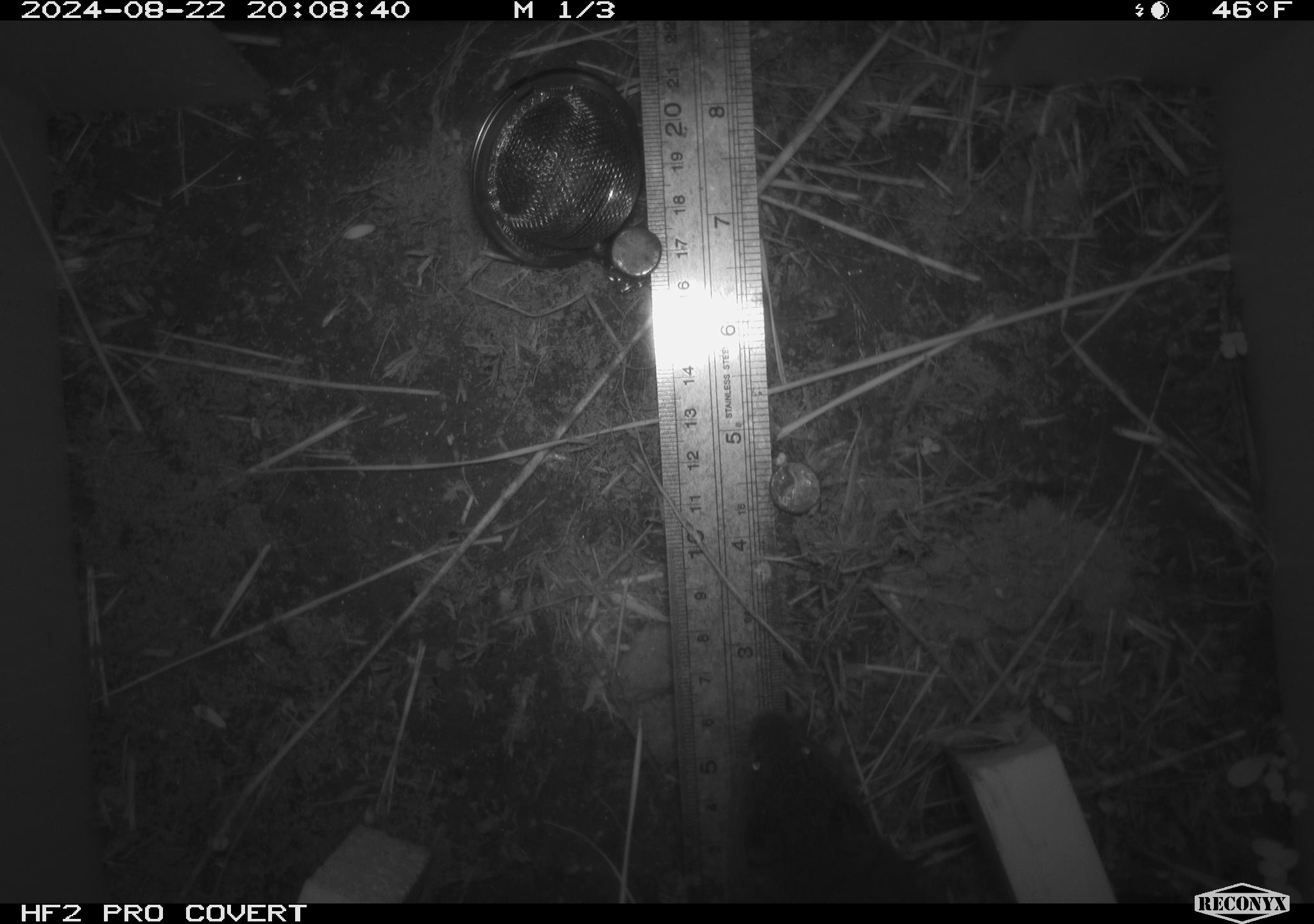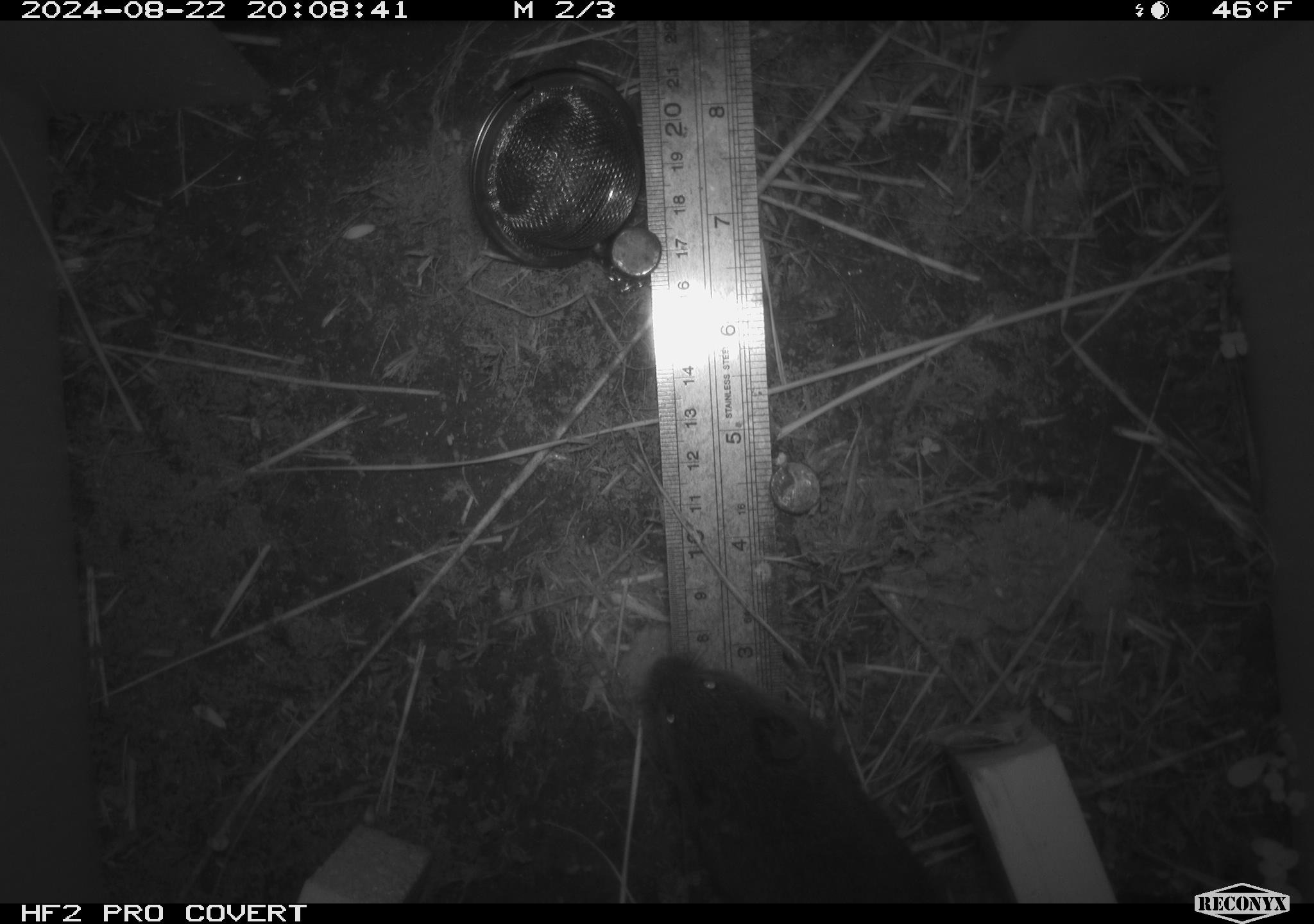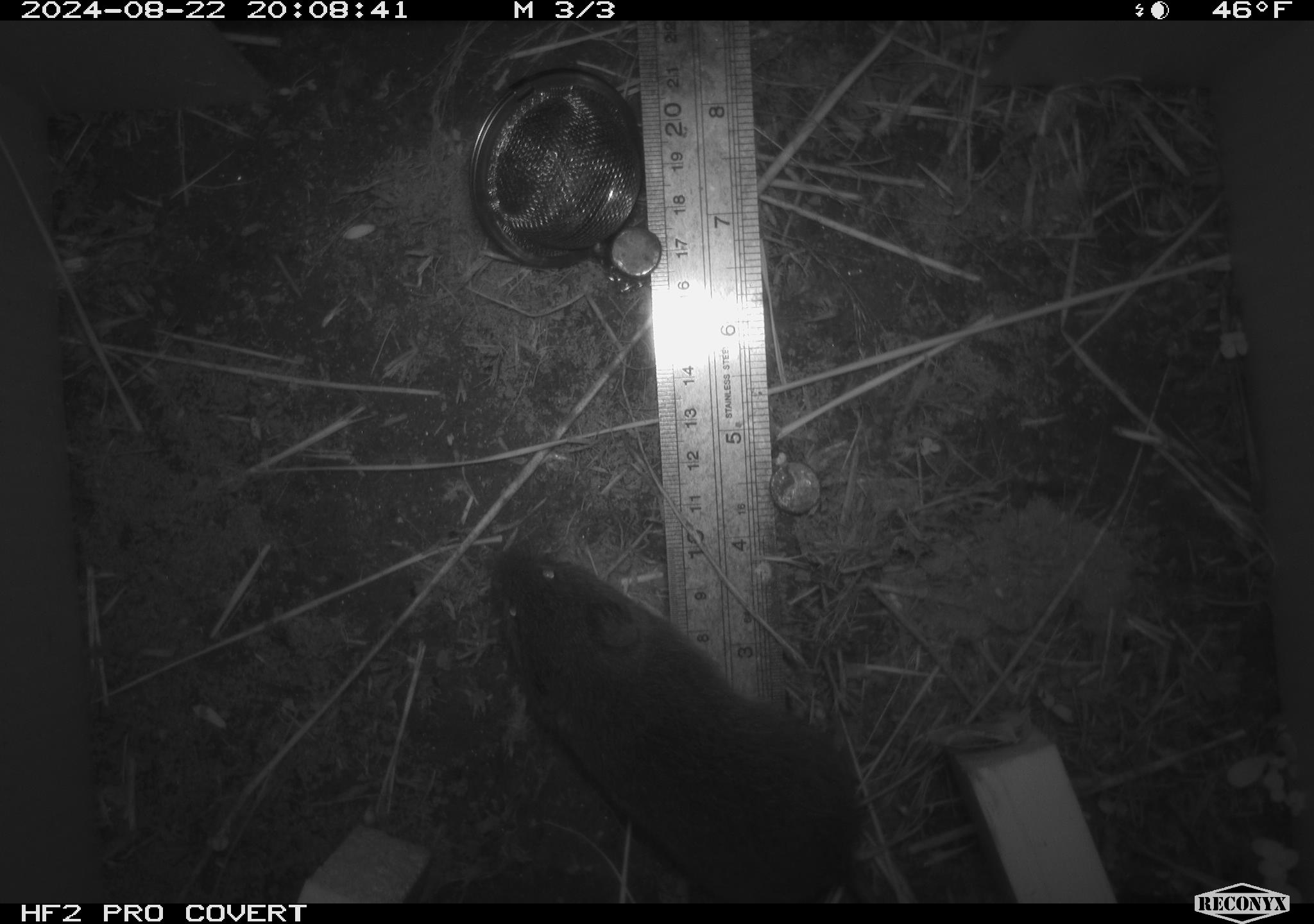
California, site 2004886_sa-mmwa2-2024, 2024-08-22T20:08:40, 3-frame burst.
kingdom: Animalia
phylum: Chordata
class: Mammalia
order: Rodentia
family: Cricetidae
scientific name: Arvicolinae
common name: voles, lemmings, and muskrats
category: arvicolinae subfamily